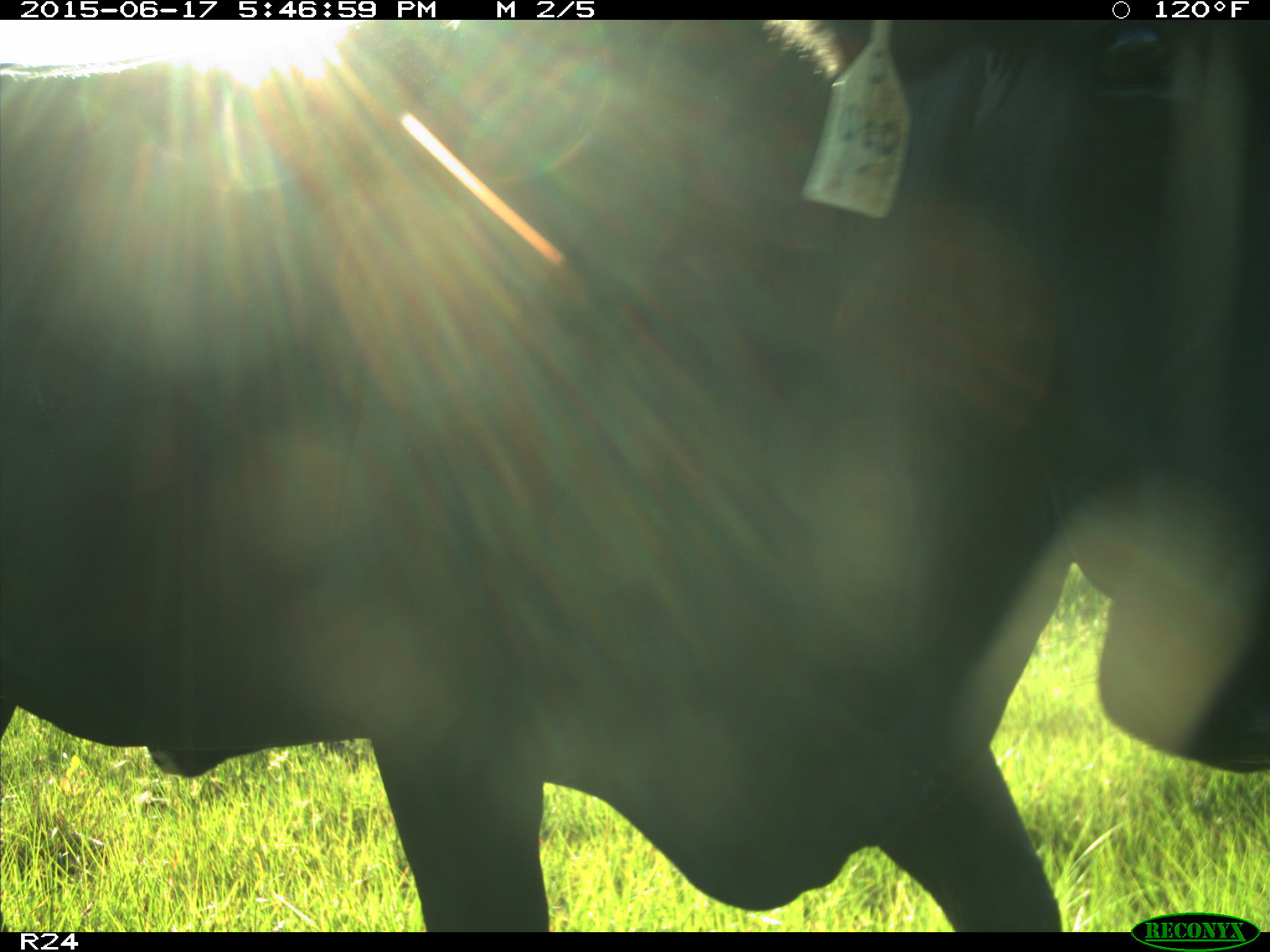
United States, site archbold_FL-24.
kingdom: Animalia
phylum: Chordata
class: Mammalia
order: Artiodactyla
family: Bovidae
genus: Bos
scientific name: Bos taurus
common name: domestic cow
Bos taurus (domestic cow).